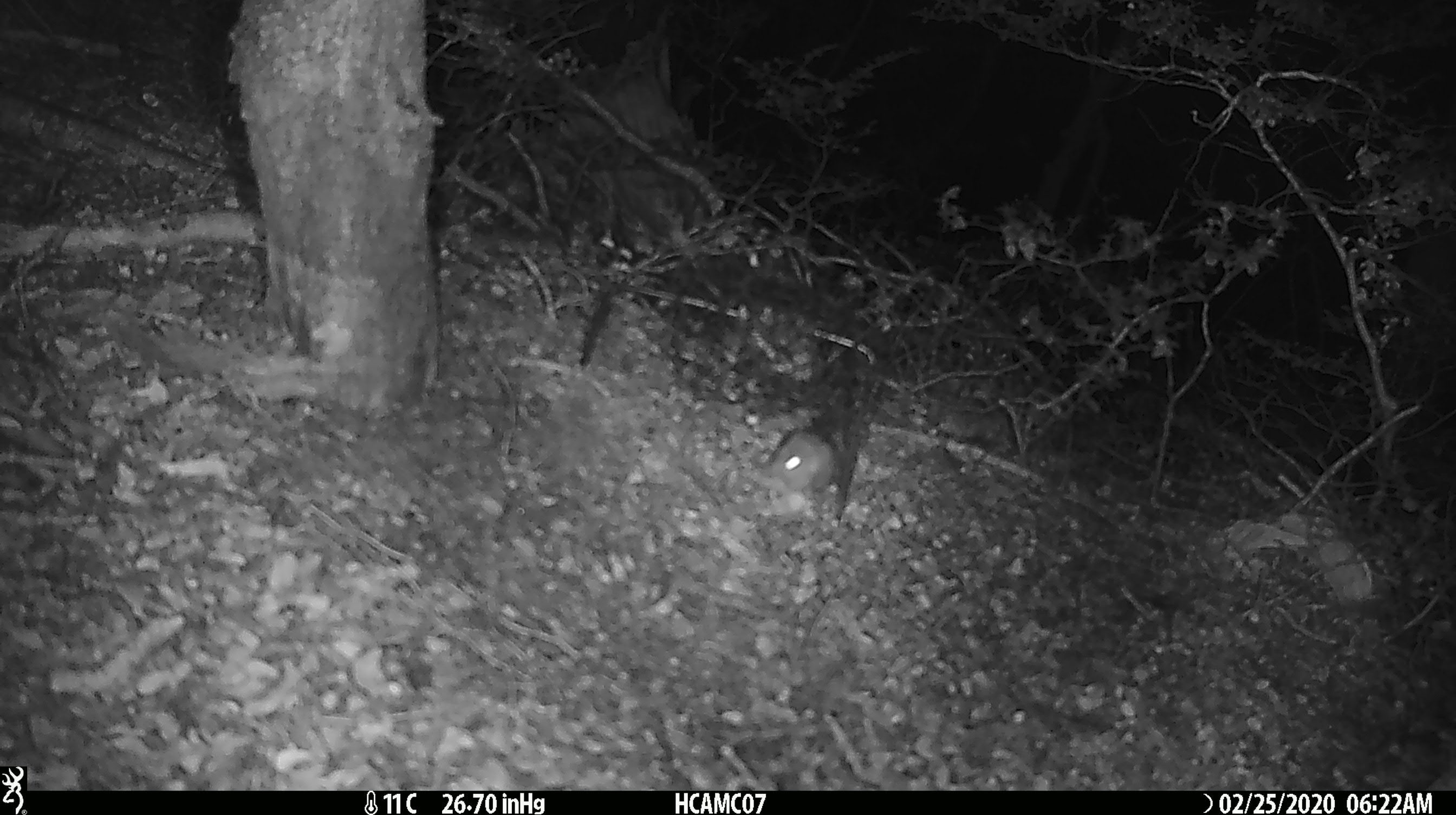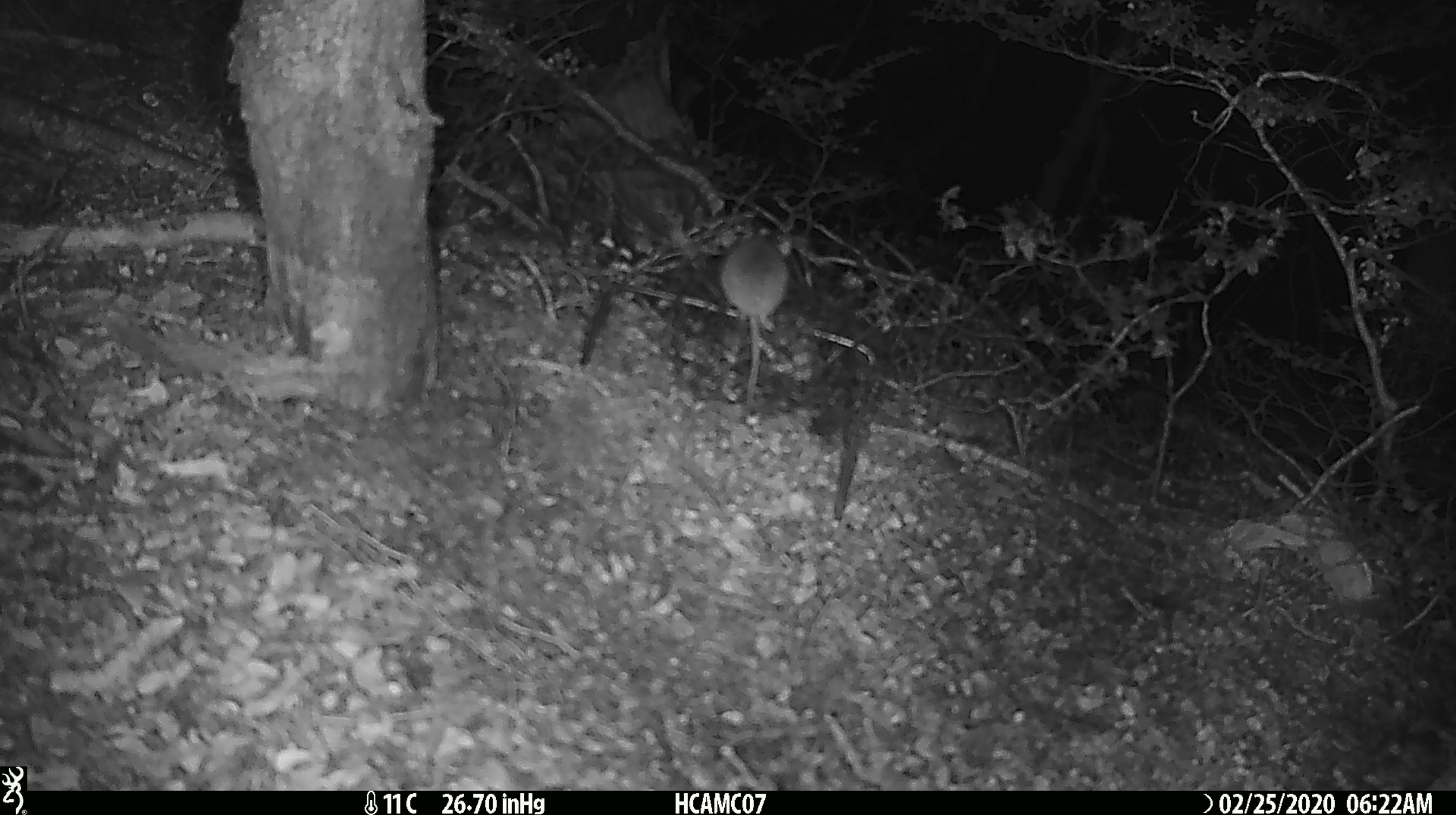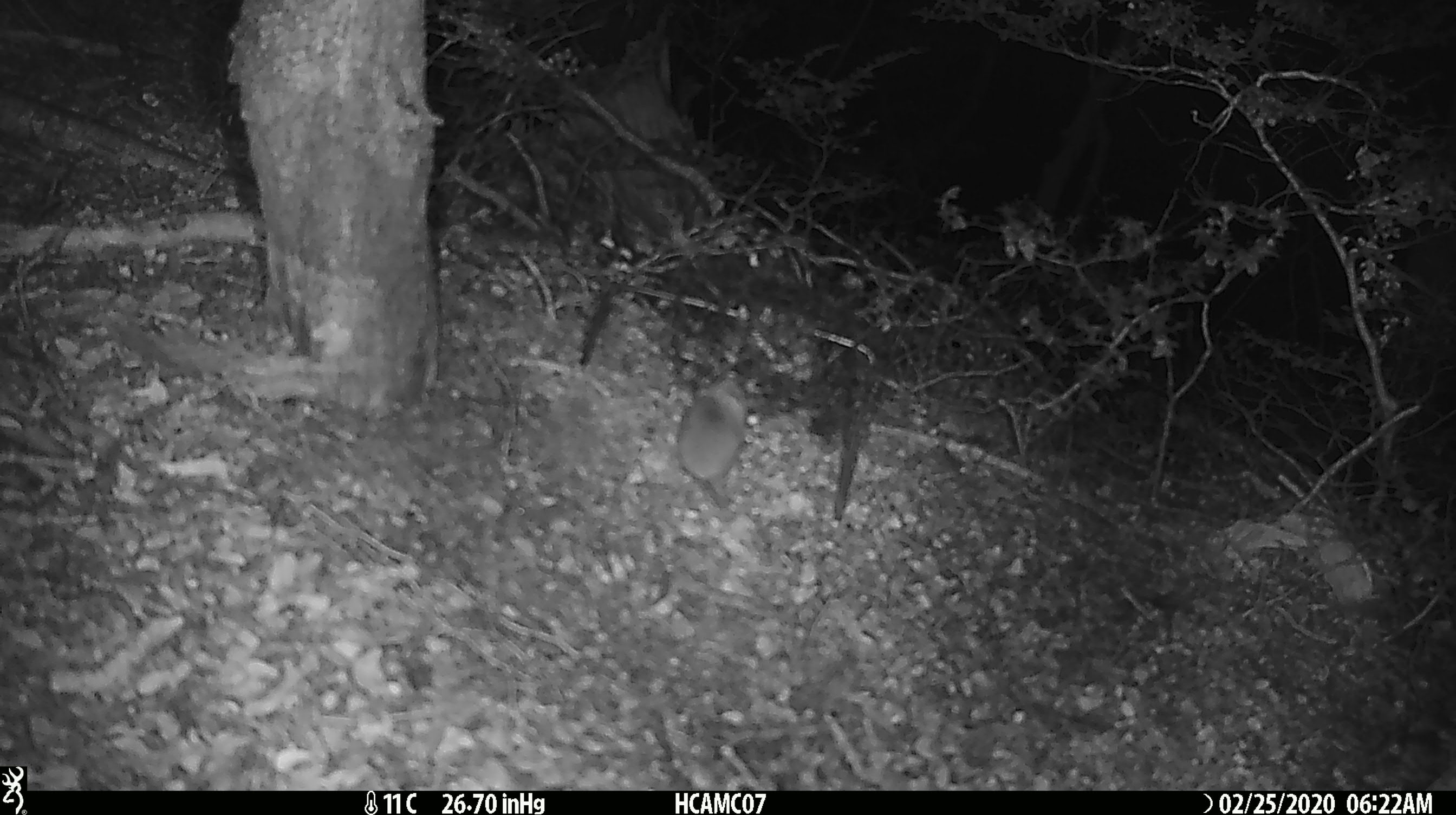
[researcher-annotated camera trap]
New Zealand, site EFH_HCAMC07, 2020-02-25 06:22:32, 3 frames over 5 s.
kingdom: Animalia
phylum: Chordata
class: Mammalia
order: Rodentia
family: Muridae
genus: Mus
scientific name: Mus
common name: mouse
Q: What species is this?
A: Mouse (Mus).